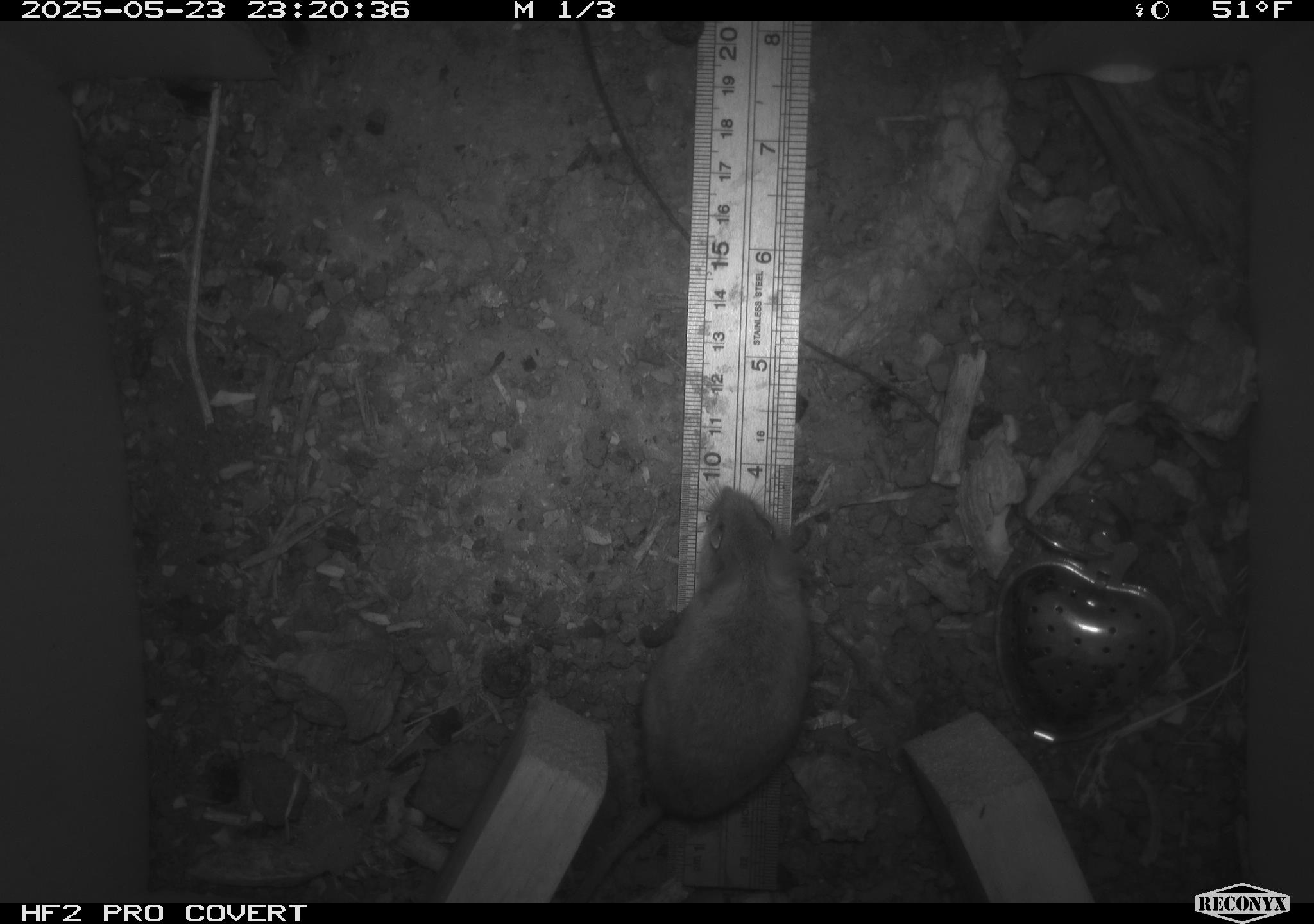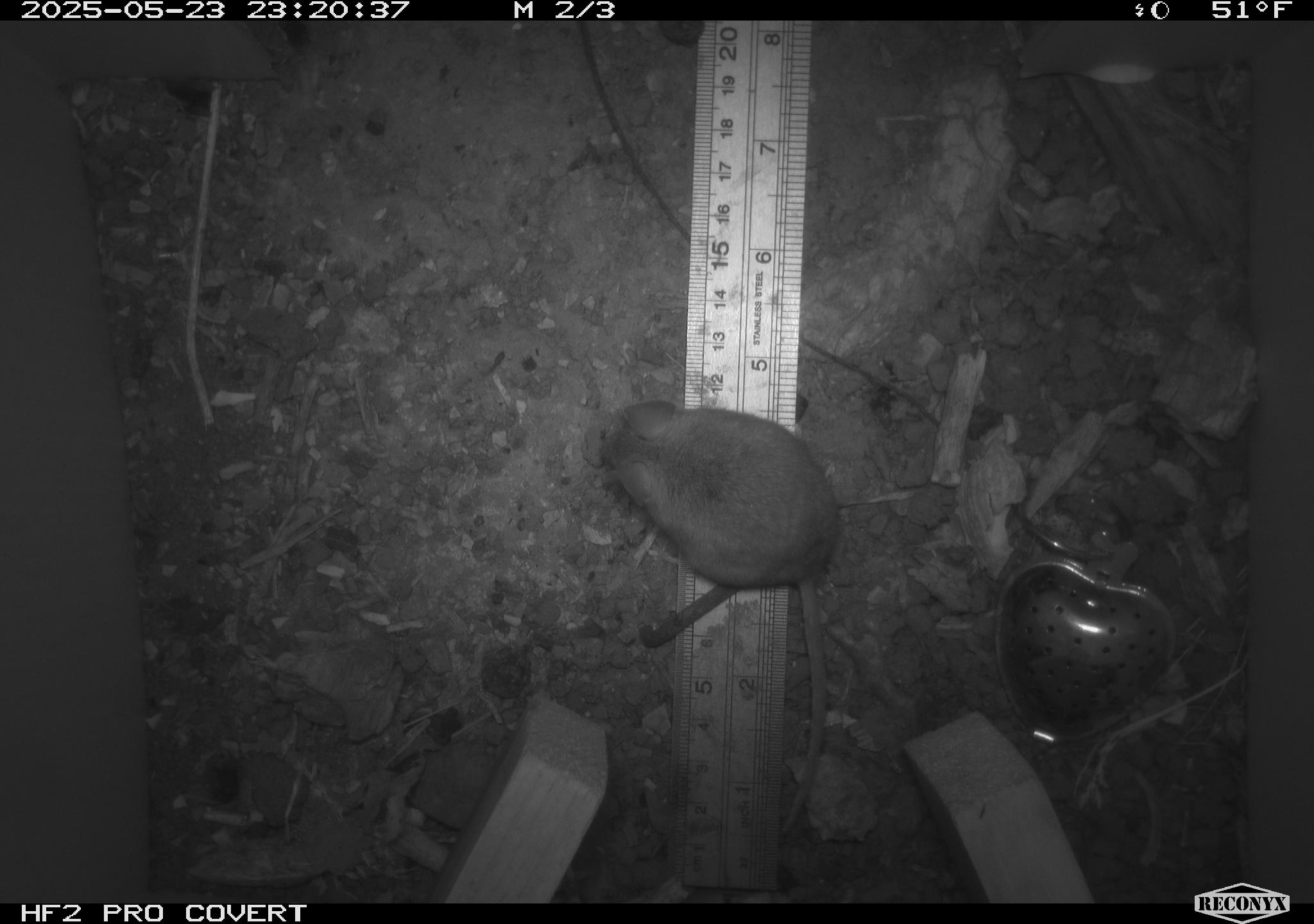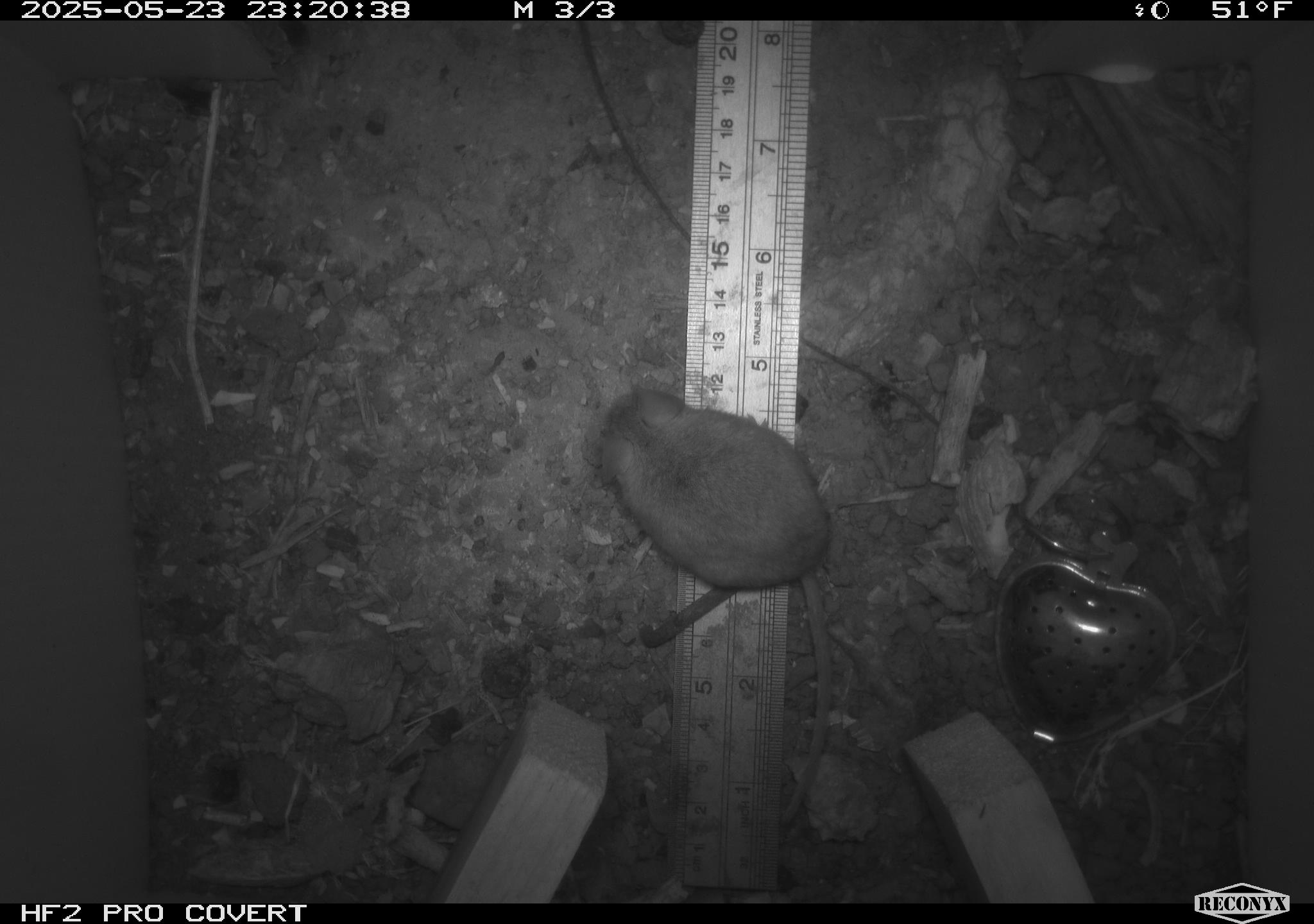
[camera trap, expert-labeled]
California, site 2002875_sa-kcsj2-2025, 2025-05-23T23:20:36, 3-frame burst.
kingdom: Animalia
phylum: Chordata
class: Mammalia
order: Rodentia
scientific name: Rodentia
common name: rodent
Rodent (Rodentia).